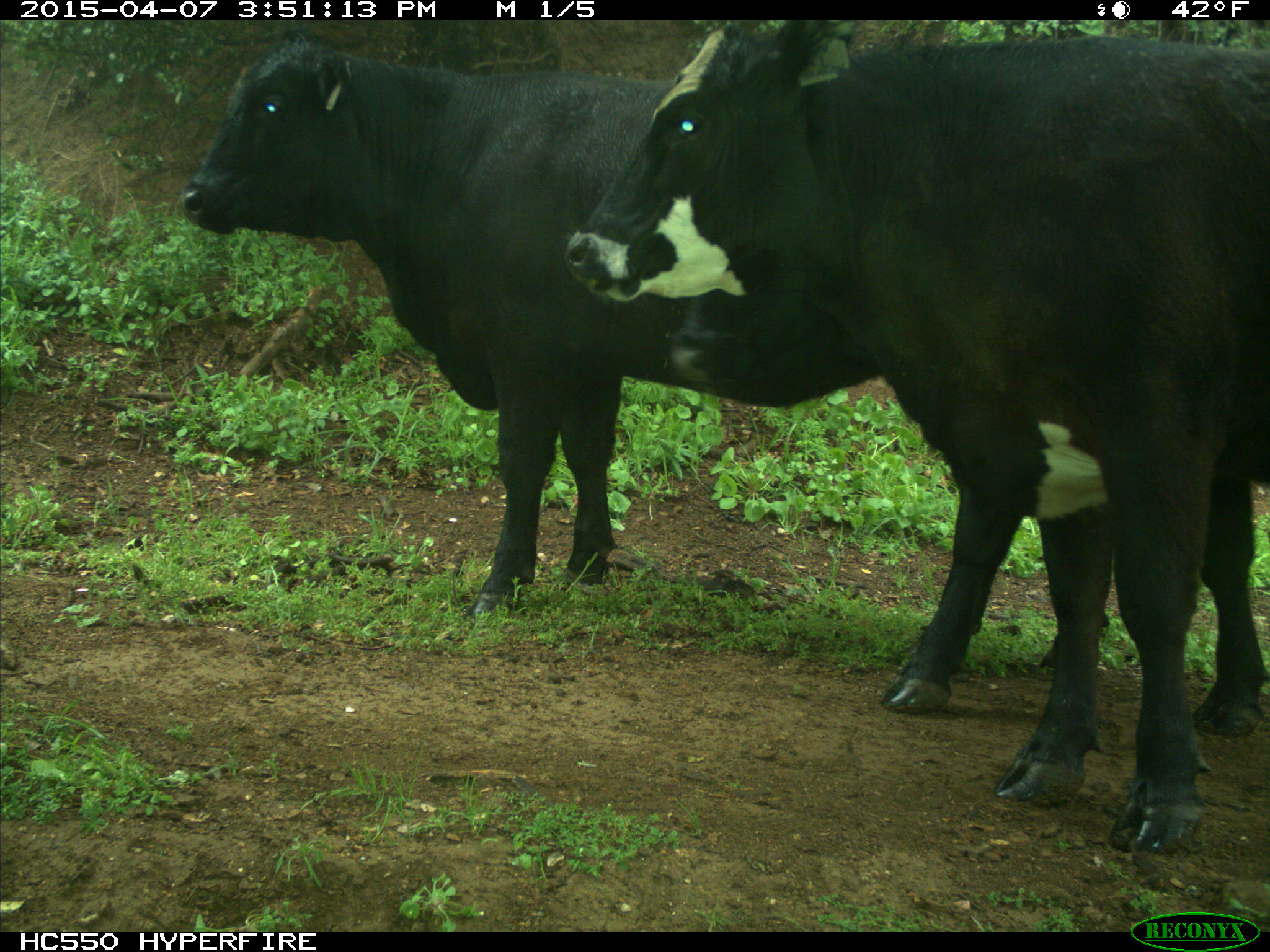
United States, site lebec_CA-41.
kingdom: Animalia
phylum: Chordata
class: Mammalia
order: Artiodactyla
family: Bovidae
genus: Bos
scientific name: Bos taurus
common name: domestic cow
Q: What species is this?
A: Bos taurus (domestic cow).